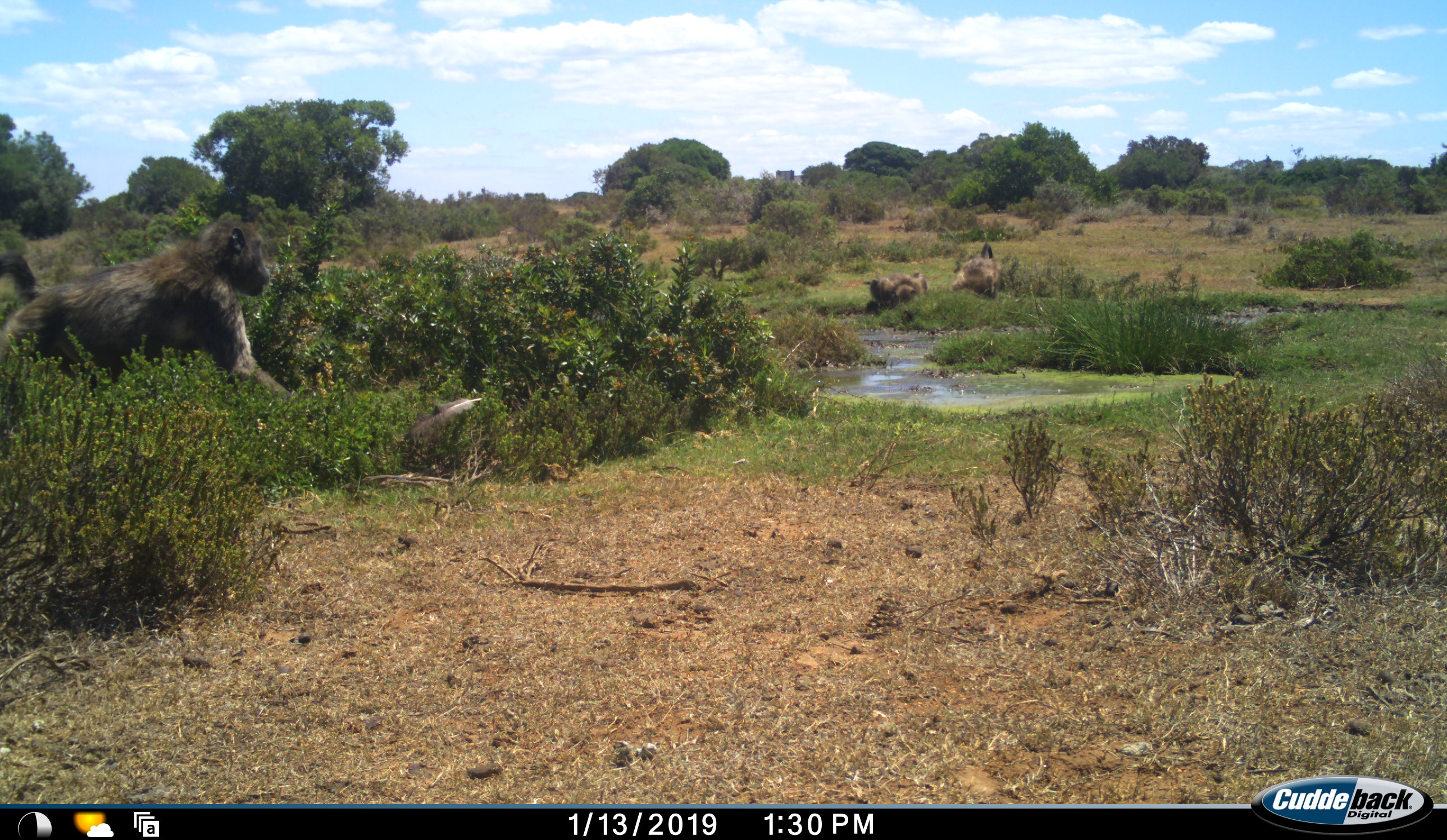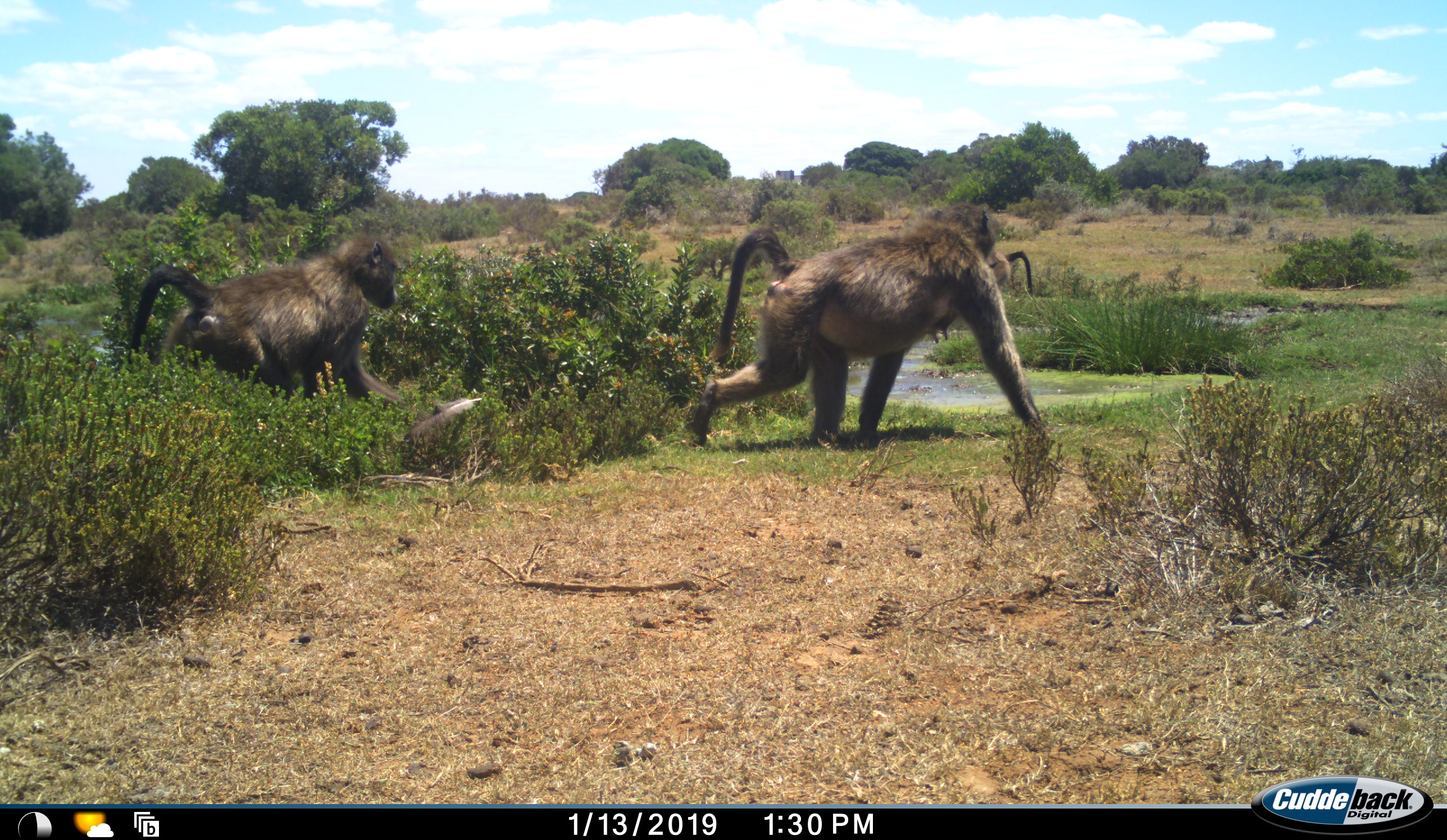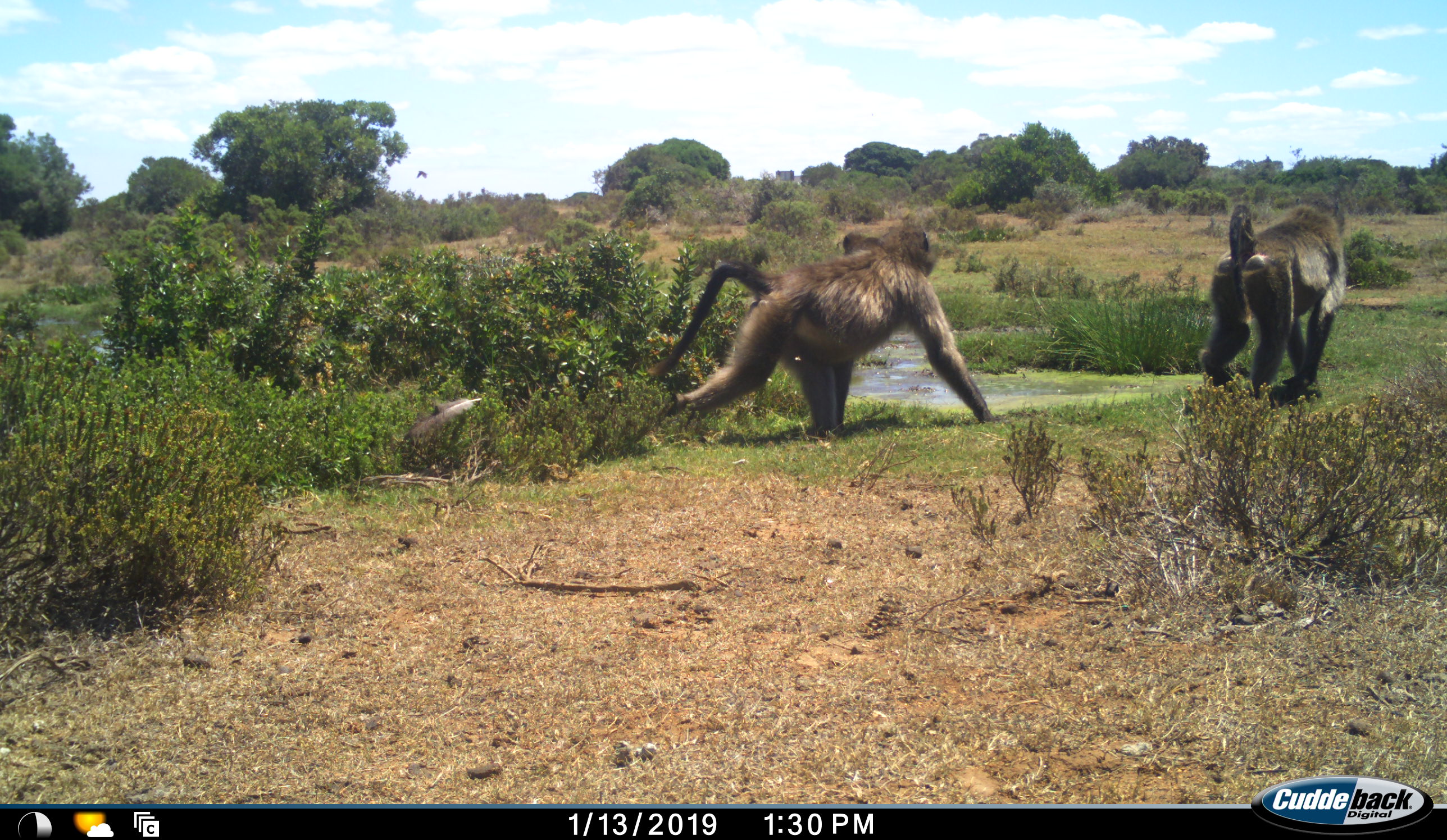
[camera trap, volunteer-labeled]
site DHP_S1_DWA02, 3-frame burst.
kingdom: Animalia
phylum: Chordata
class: Mammalia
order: Primates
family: Cercopithecidae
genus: Papio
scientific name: Papio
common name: baboon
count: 4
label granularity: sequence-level